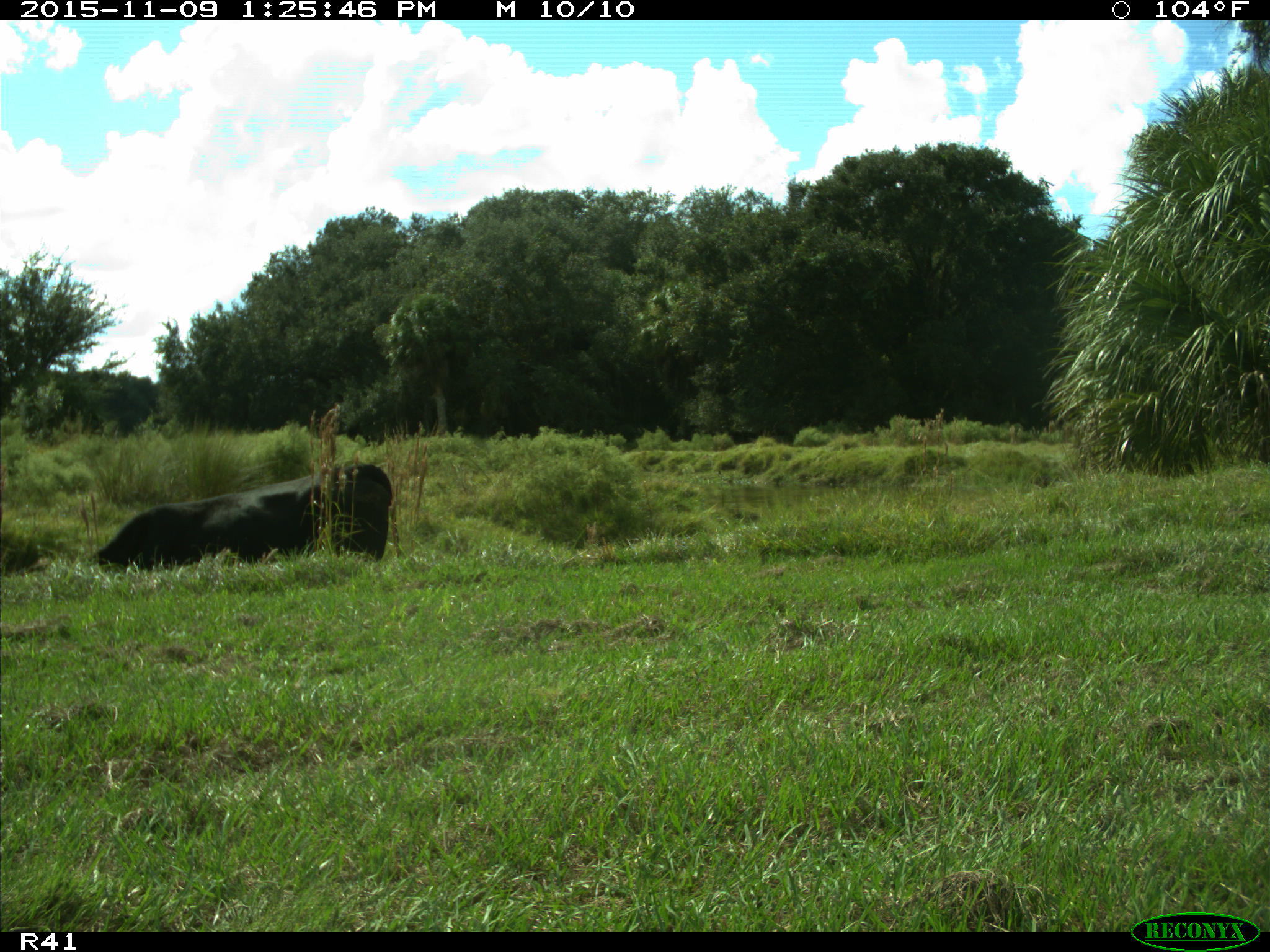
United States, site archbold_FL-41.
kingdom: Animalia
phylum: Chordata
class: Mammalia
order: Artiodactyla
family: Bovidae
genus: Bos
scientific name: Bos taurus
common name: domestic cow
Bos taurus (domestic cow).